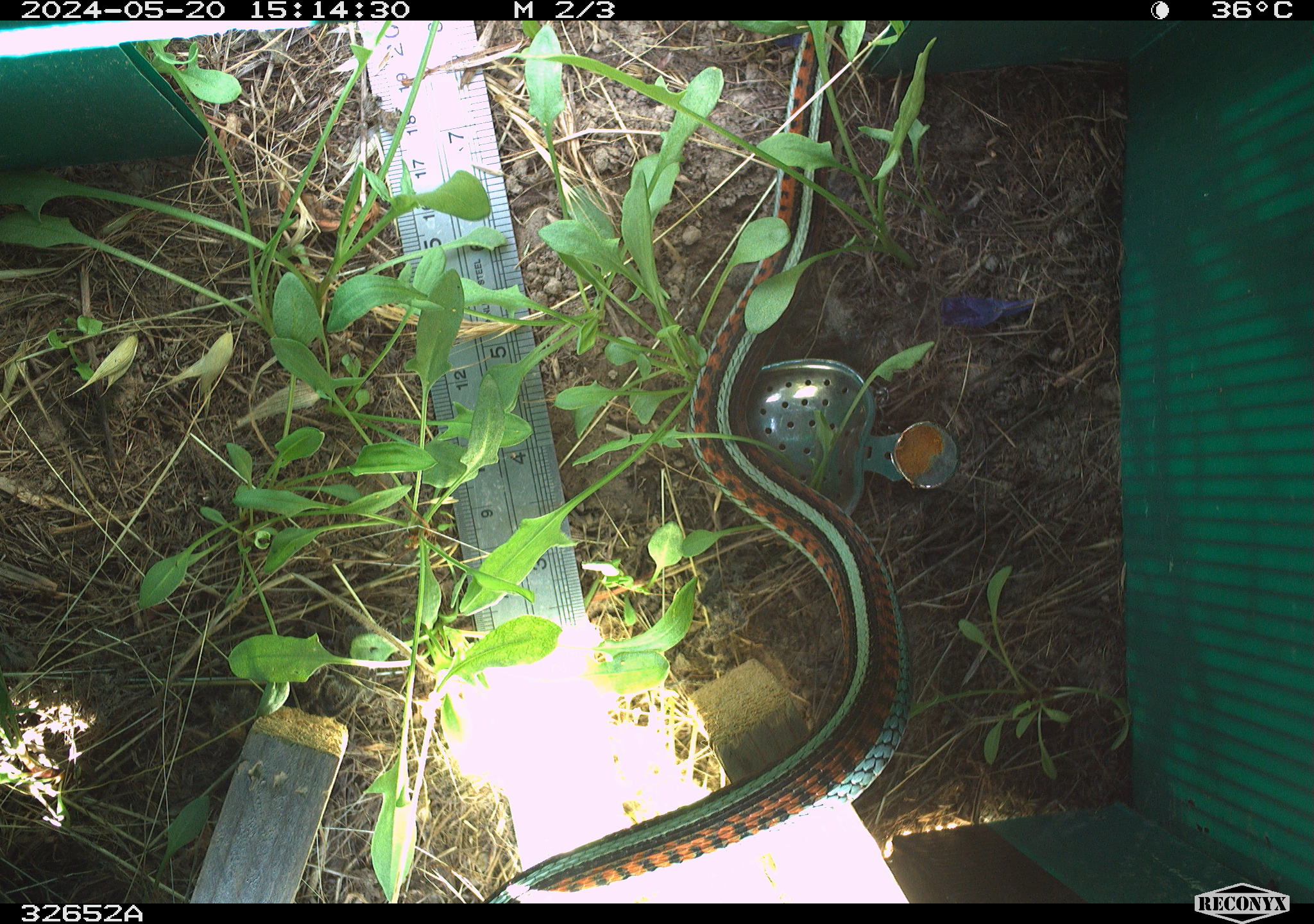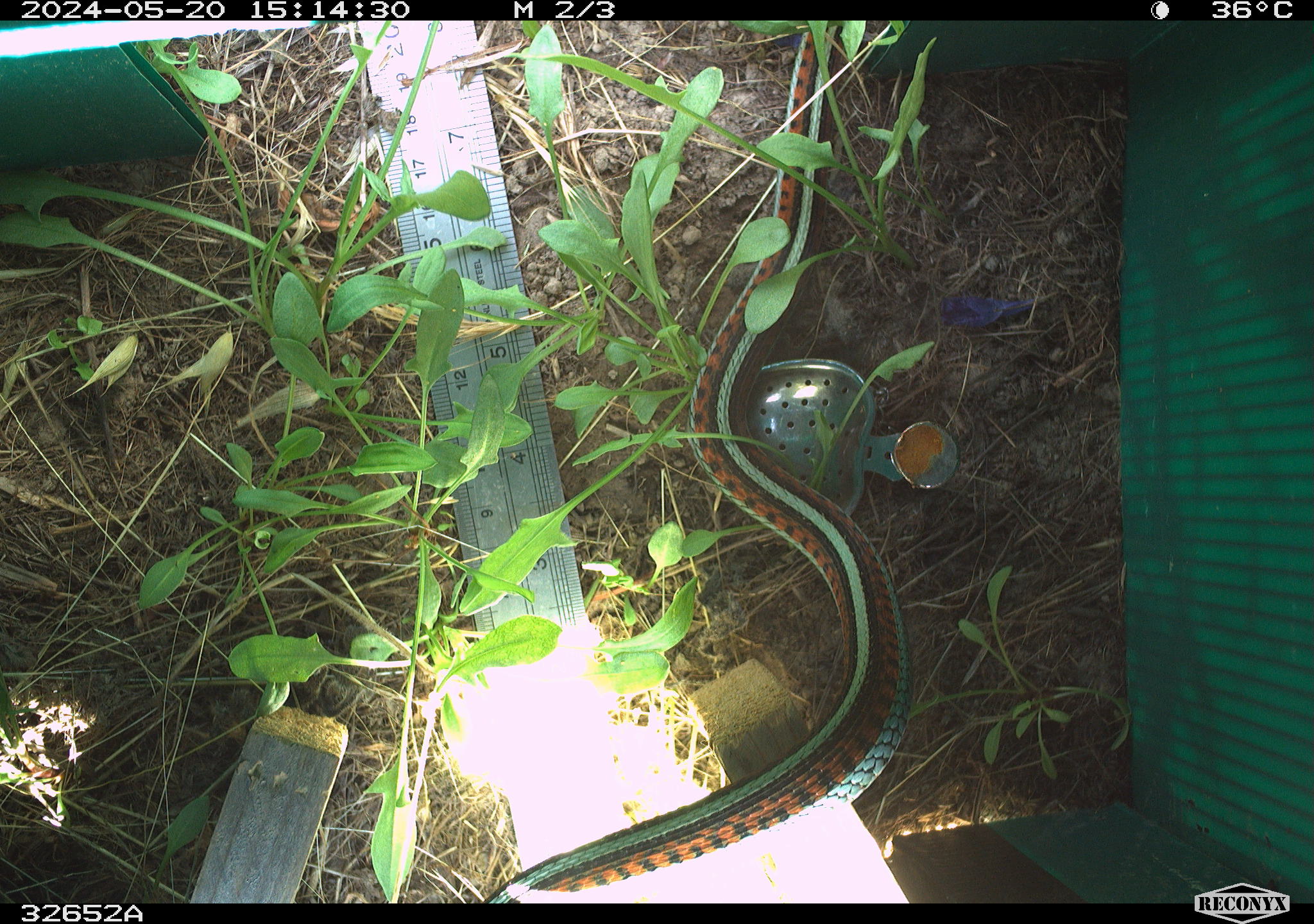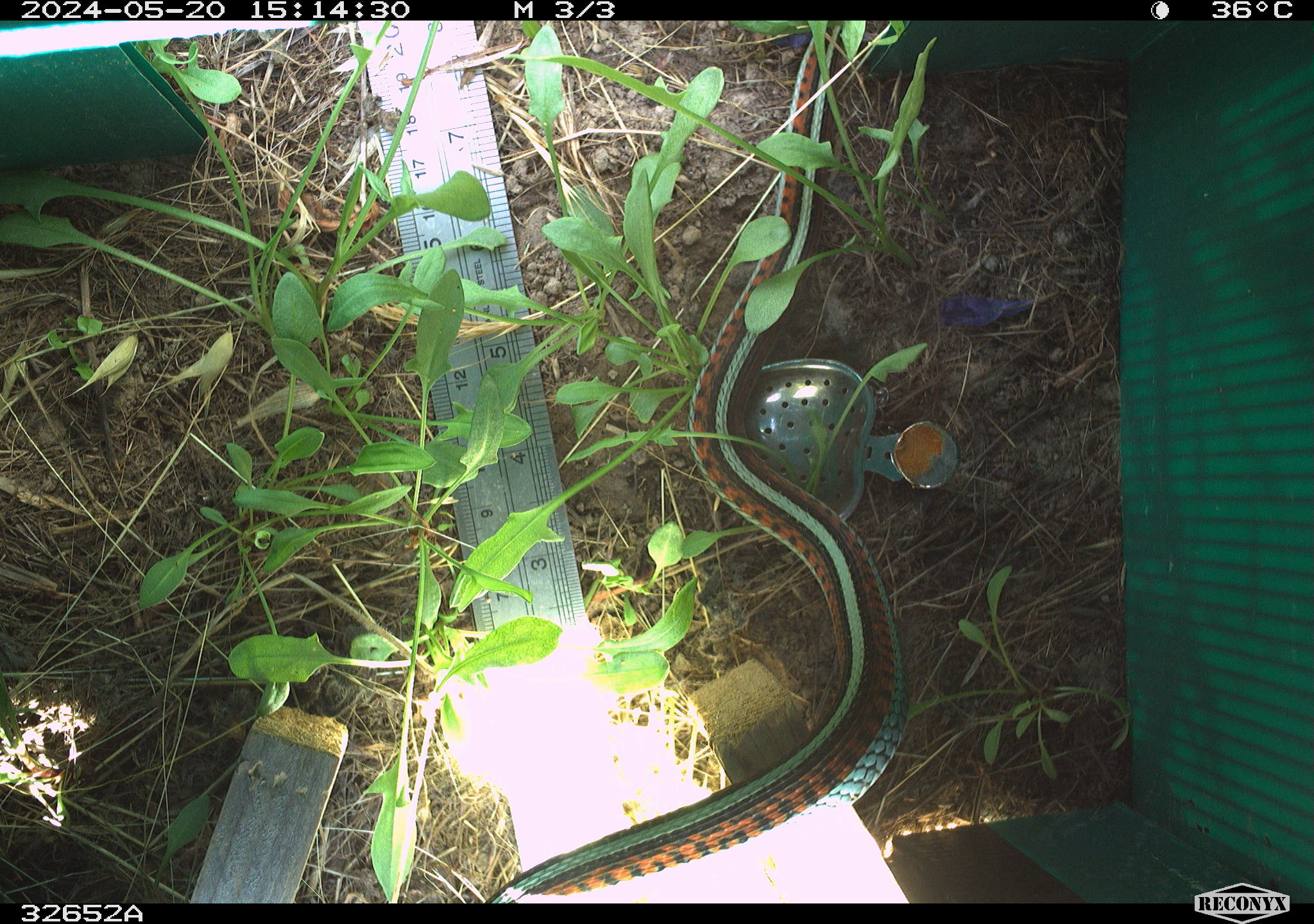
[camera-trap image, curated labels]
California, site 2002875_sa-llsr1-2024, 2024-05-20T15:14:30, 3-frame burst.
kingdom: Animalia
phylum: Chordata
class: Reptilia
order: Squamata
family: Colubridae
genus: Thamnophis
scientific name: Thamnophis sirtalis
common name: common gartersnake